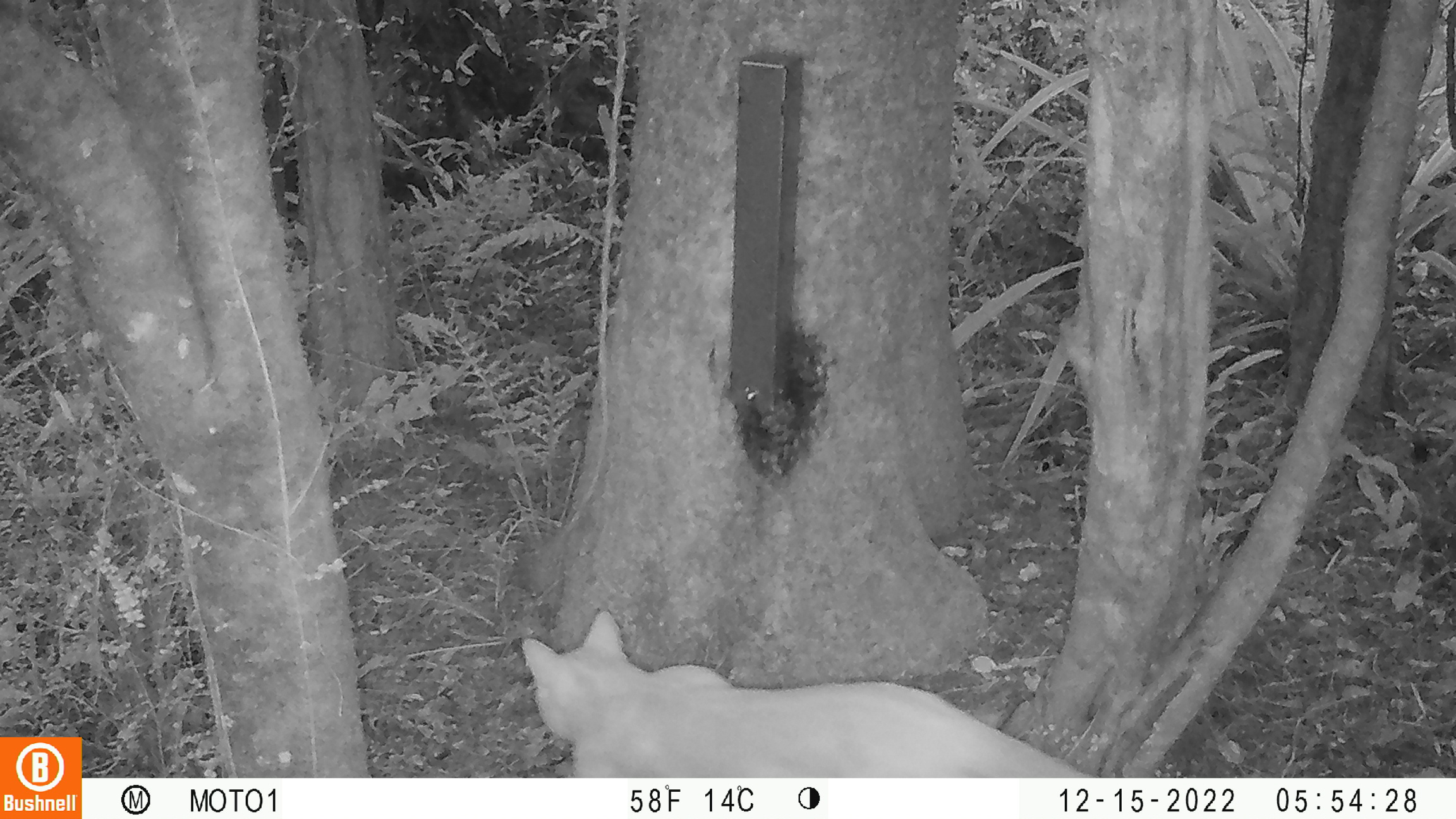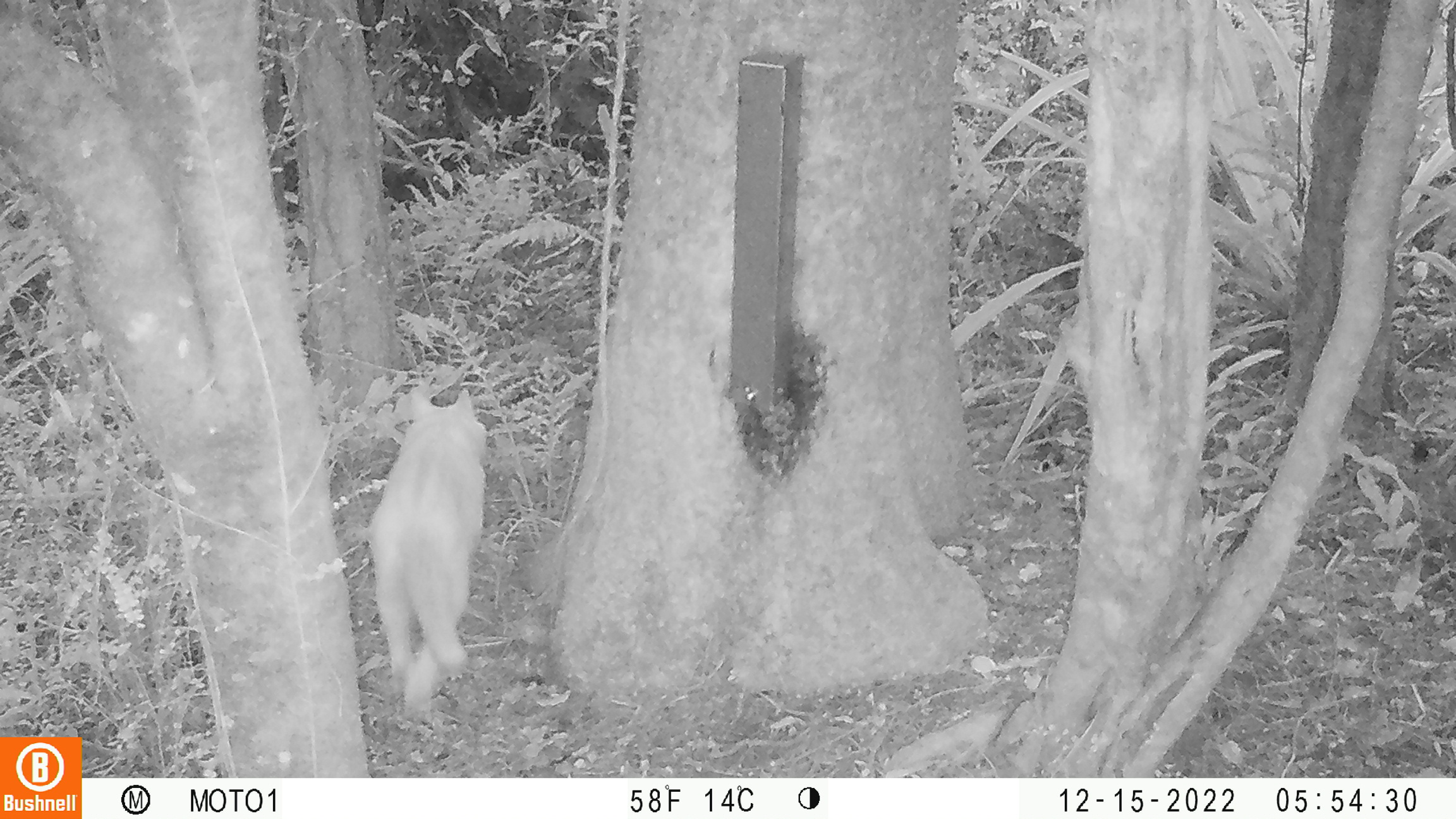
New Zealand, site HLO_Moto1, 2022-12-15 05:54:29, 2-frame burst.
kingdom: Animalia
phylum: Chordata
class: Mammalia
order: Carnivora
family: Felidae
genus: Felis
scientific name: Felis catus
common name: domestic cat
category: cat